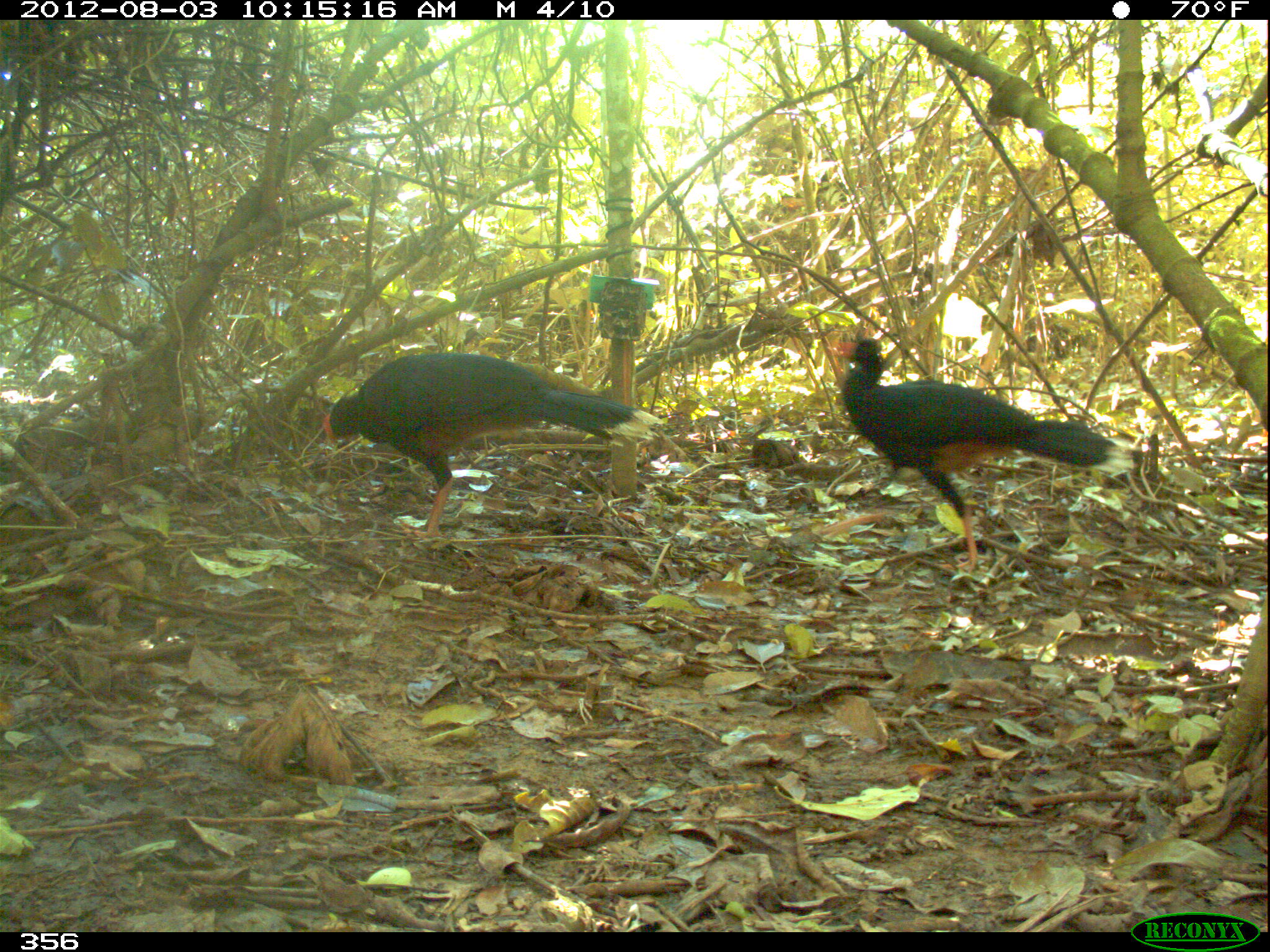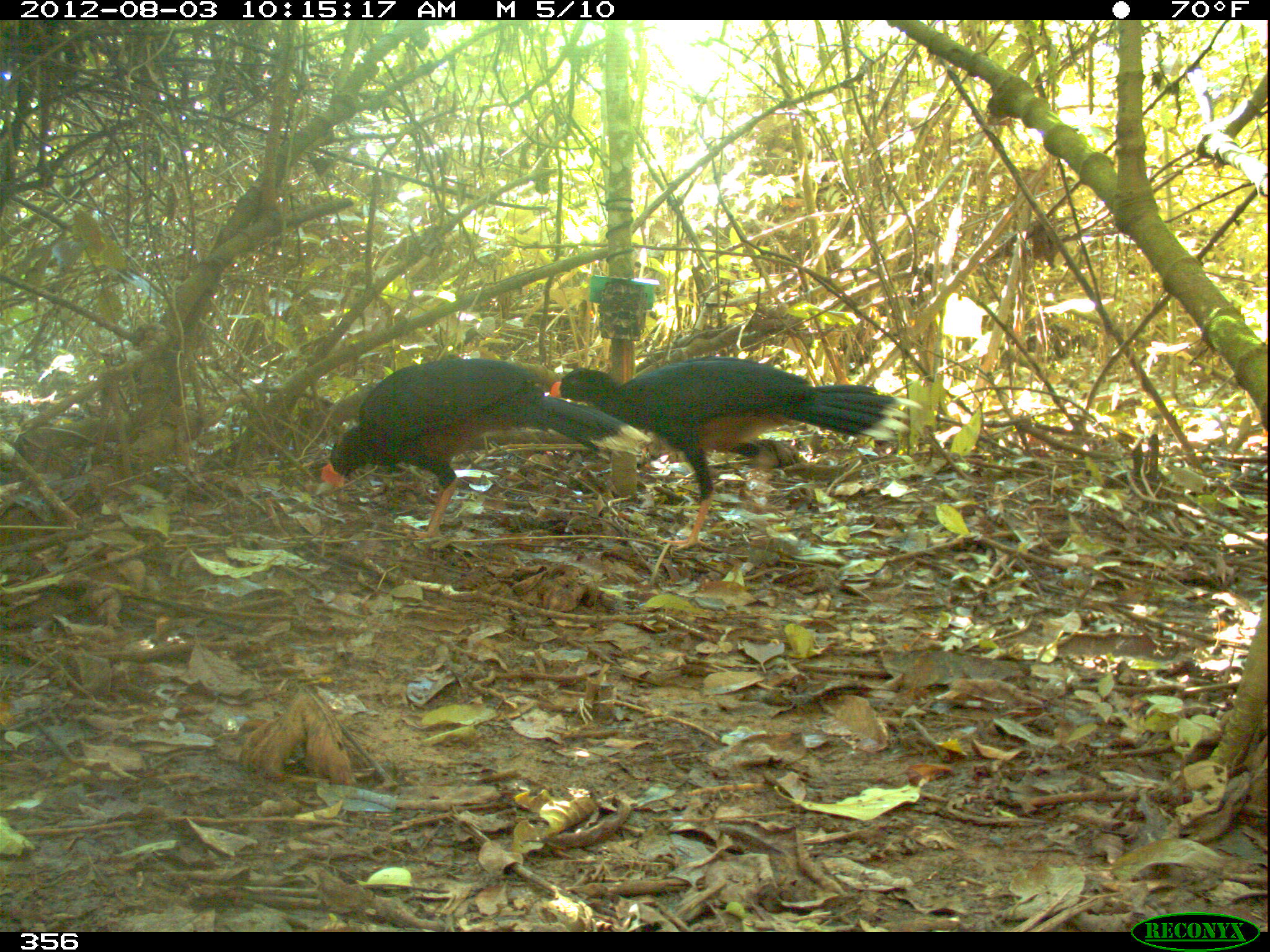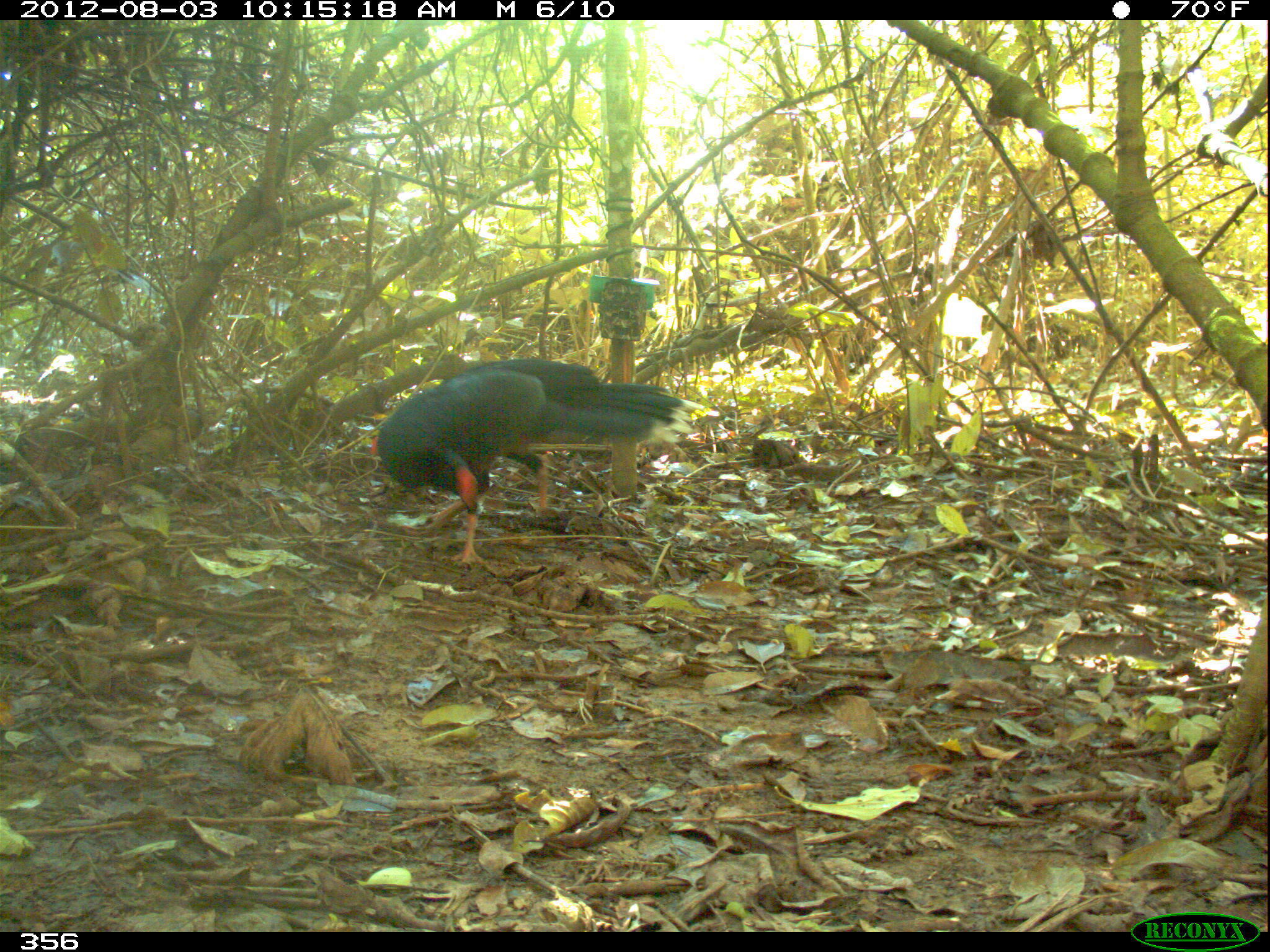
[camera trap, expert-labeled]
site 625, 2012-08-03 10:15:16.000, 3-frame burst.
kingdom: Animalia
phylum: Chordata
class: Aves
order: Galliformes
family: Cracidae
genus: Mitu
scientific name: Mitu tuberosum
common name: razor-billed curassow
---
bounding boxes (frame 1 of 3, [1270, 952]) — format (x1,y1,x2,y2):
mitu tuberosum: (833,337,1136,575); (322,352,665,539)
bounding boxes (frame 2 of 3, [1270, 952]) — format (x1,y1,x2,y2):
mitu tuberosum: (550,355,924,549); (320,358,651,540)